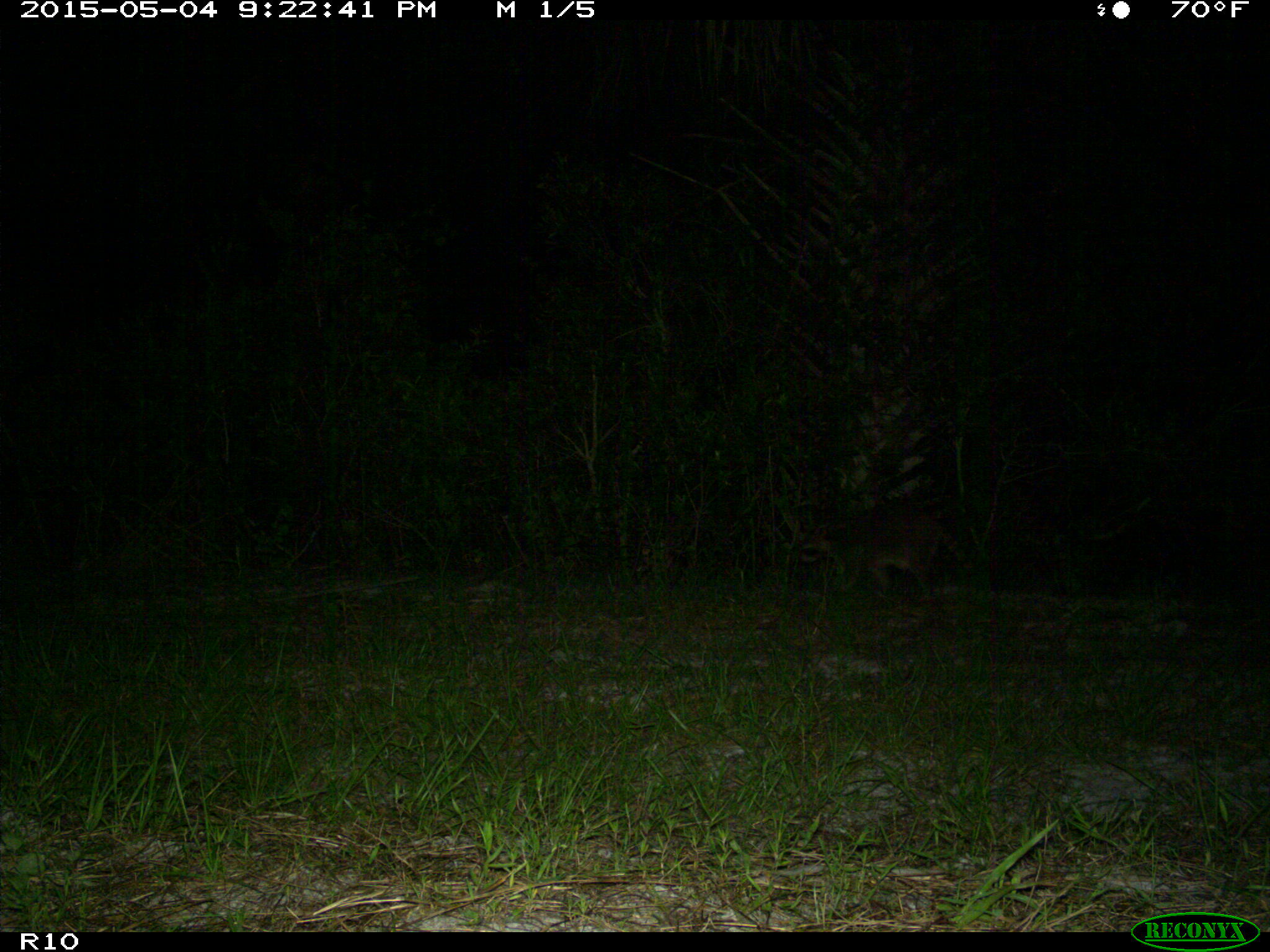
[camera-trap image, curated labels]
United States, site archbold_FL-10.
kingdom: Animalia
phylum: Chordata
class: Mammalia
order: Carnivora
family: Procyonidae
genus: Procyon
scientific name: Procyon lotor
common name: common raccoon